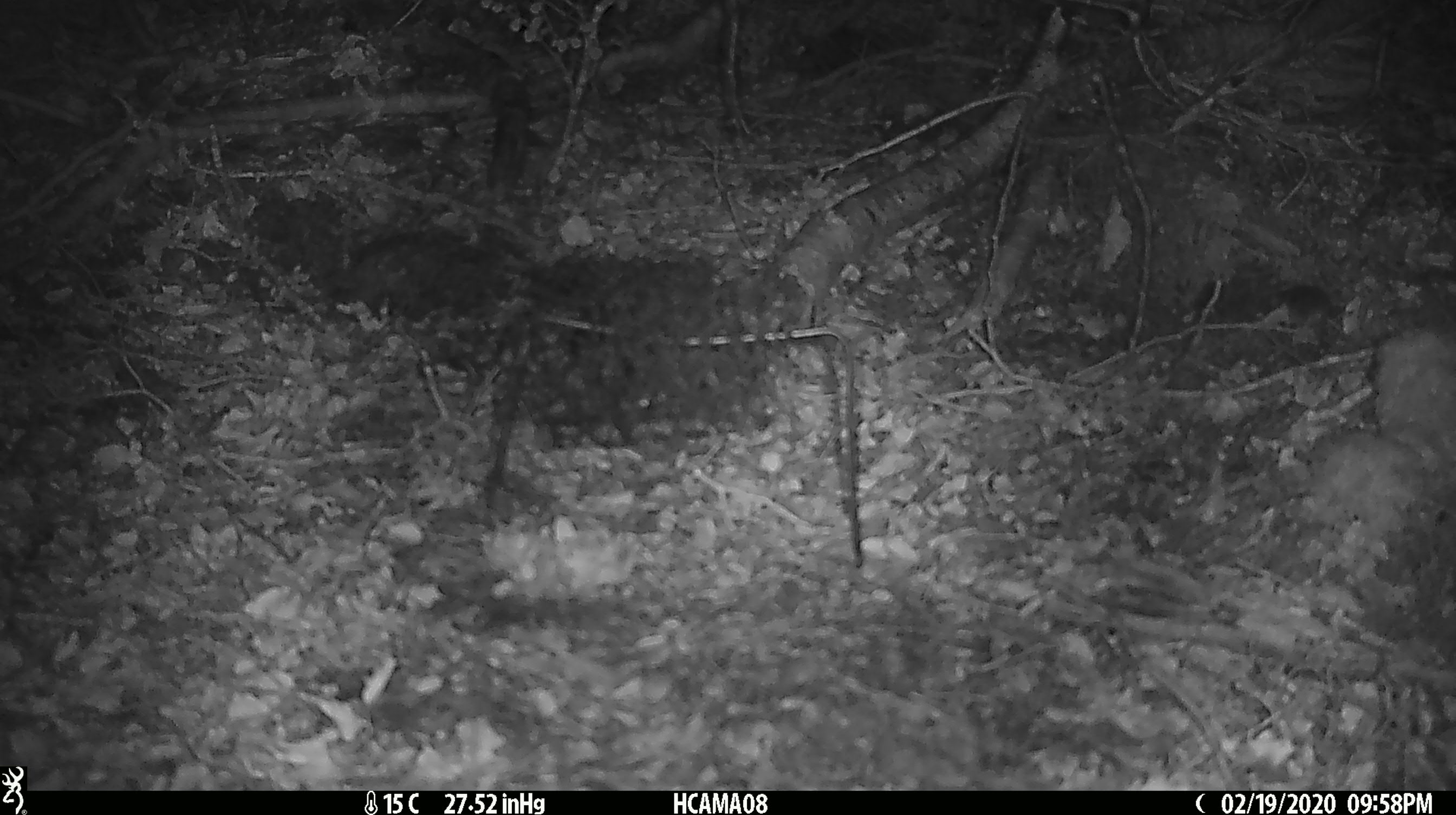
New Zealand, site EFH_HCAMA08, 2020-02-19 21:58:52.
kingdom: Animalia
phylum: Chordata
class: Mammalia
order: Rodentia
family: Muridae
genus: Mus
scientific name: Mus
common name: mouse